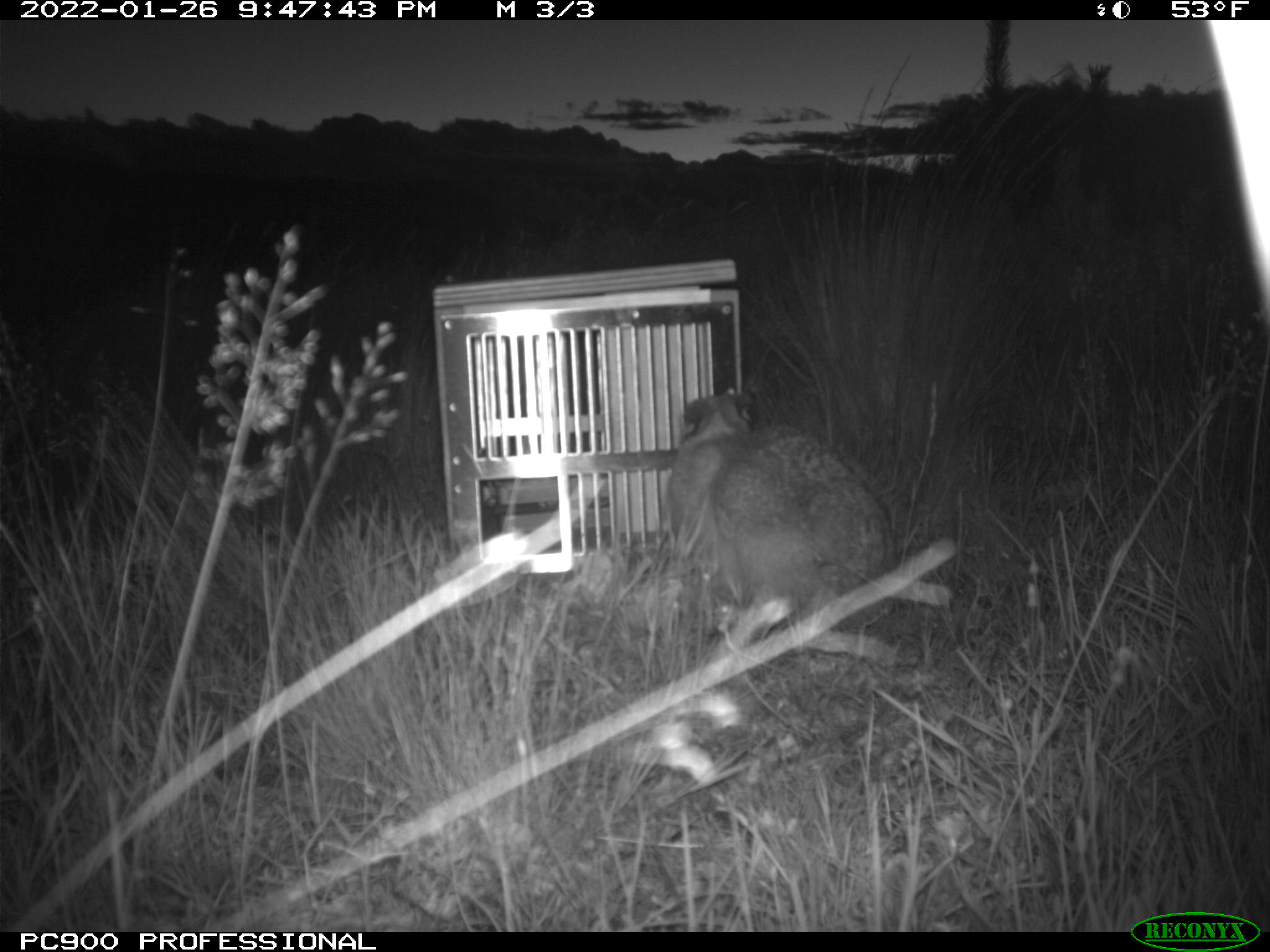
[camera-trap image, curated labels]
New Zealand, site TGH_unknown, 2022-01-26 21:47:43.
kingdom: Animalia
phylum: Chordata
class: Mammalia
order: Lagomorpha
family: Leporidae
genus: Lepus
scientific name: Lepus europaeus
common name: brown hare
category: hare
Hare (brown hare) (Lepus europaeus).